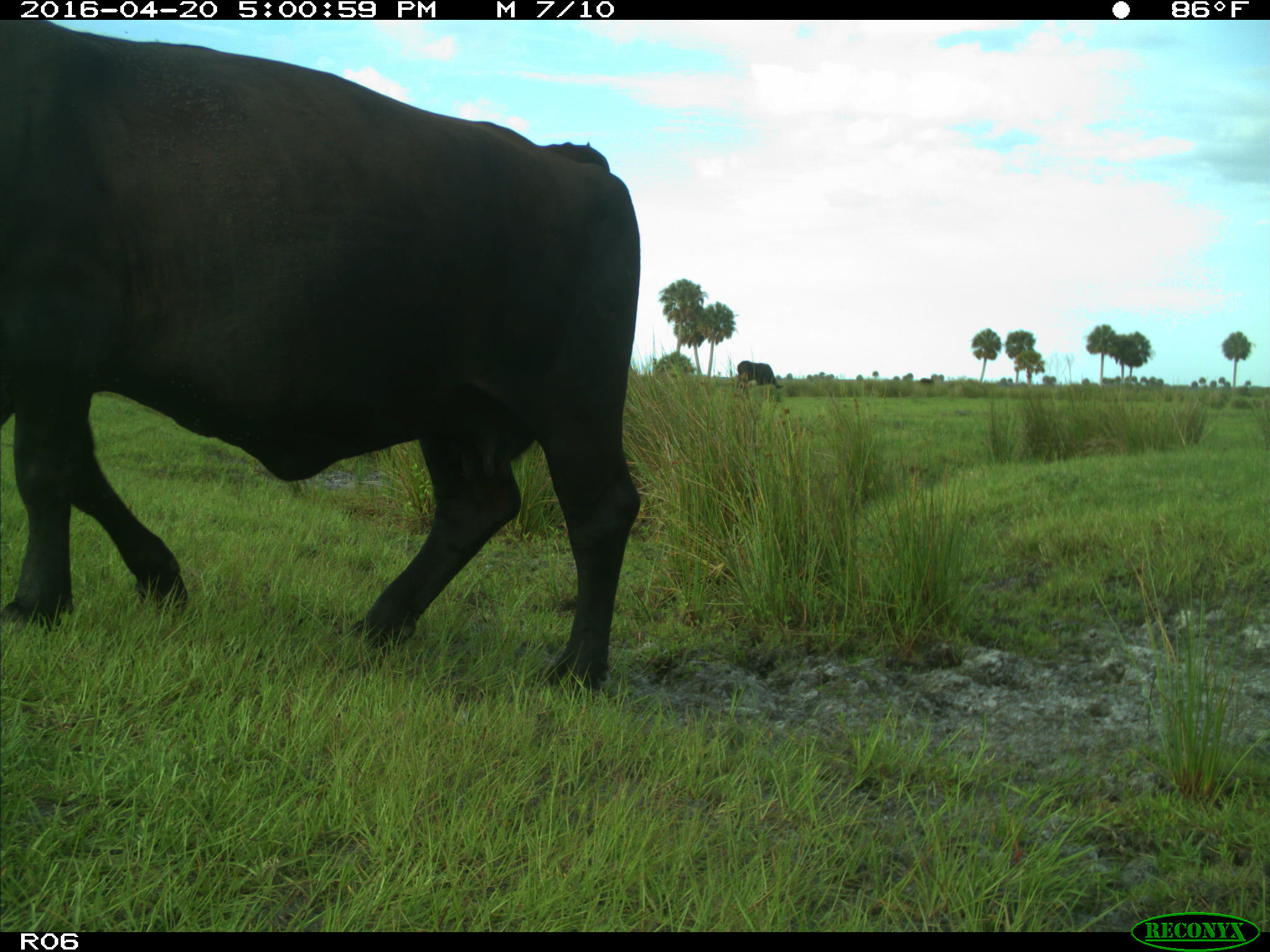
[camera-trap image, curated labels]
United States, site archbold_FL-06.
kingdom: Animalia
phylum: Chordata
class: Mammalia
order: Artiodactyla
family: Bovidae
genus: Bos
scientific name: Bos taurus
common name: domestic cow